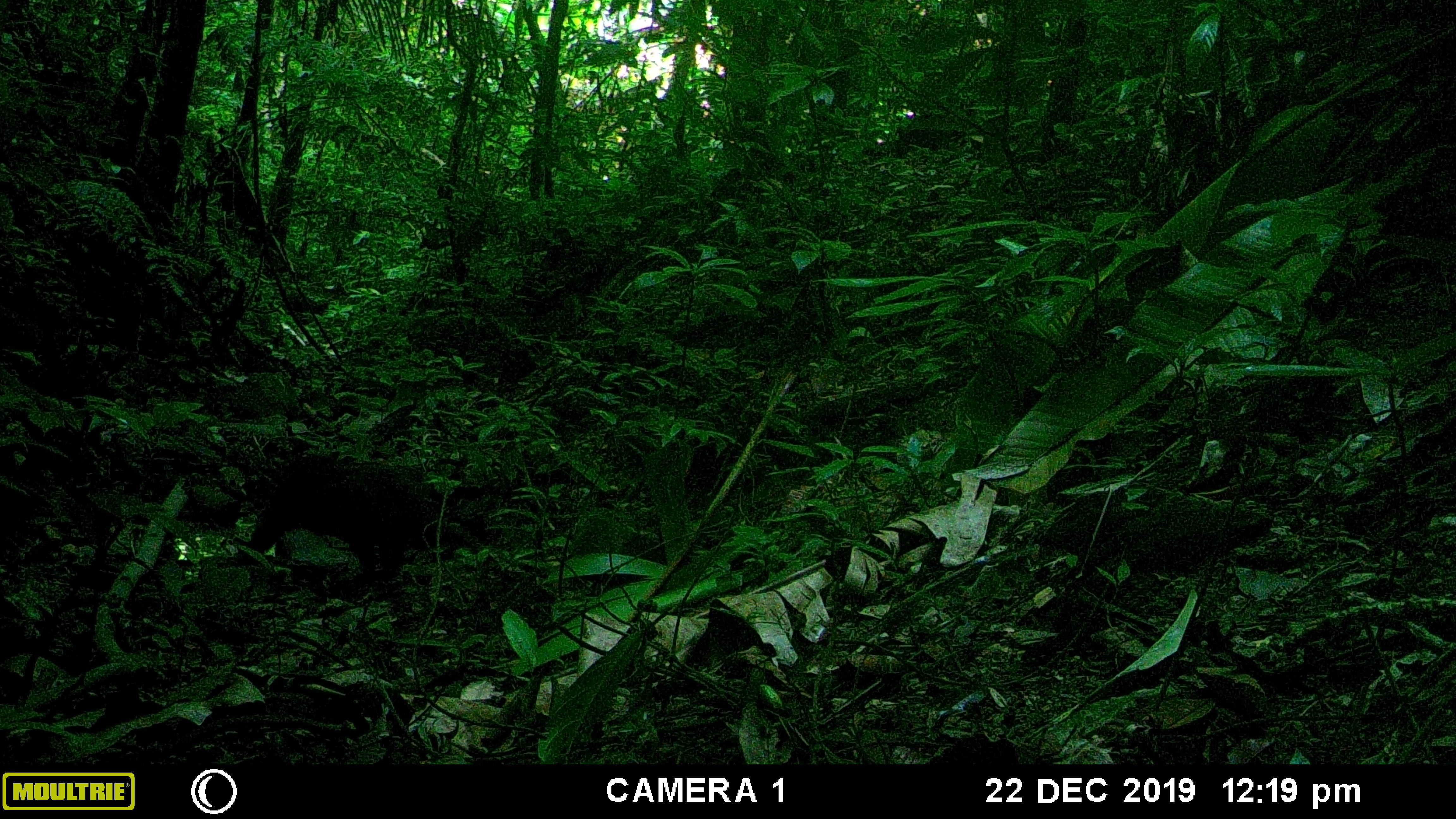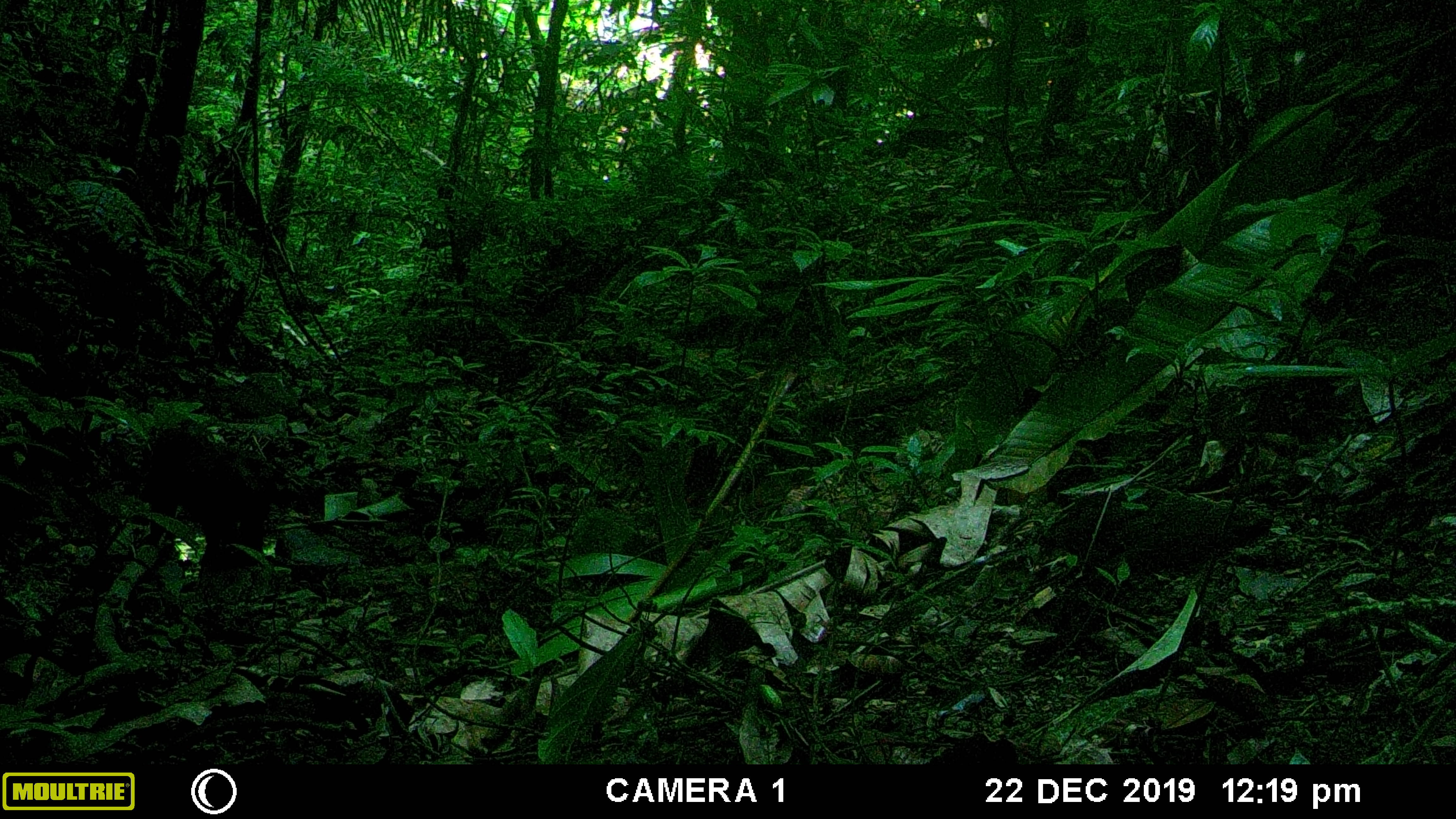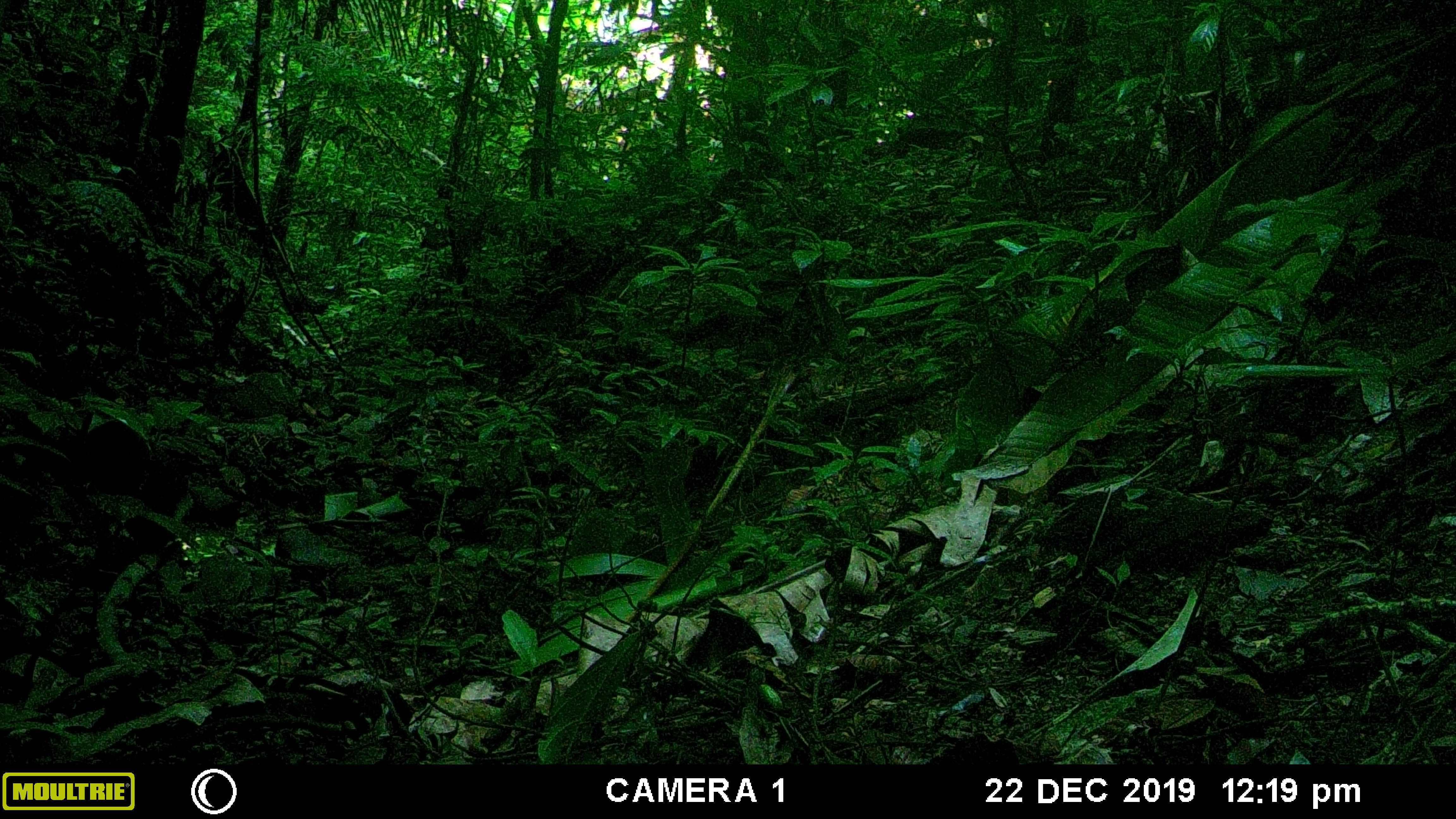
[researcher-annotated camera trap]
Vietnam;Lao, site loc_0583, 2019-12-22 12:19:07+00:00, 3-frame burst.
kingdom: Animalia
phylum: Chordata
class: Mammalia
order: Primates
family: Cercopithecidae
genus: Macaca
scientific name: Macaca arctoides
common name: stump-tailed macaque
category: stump tailed macaque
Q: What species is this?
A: Stump tailed macaque (stump-tailed macaque) (Macaca arctoides).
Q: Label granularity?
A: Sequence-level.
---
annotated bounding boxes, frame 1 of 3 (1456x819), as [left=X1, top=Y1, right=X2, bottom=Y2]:
stump tailed macaque: [left=233, top=450, right=426, bottom=581]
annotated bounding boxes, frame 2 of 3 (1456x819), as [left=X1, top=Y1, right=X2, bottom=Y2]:
stump tailed macaque: [left=136, top=427, right=275, bottom=568]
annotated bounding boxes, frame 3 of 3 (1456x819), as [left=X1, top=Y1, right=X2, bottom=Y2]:
stump tailed macaque: [left=75, top=419, right=185, bottom=551]